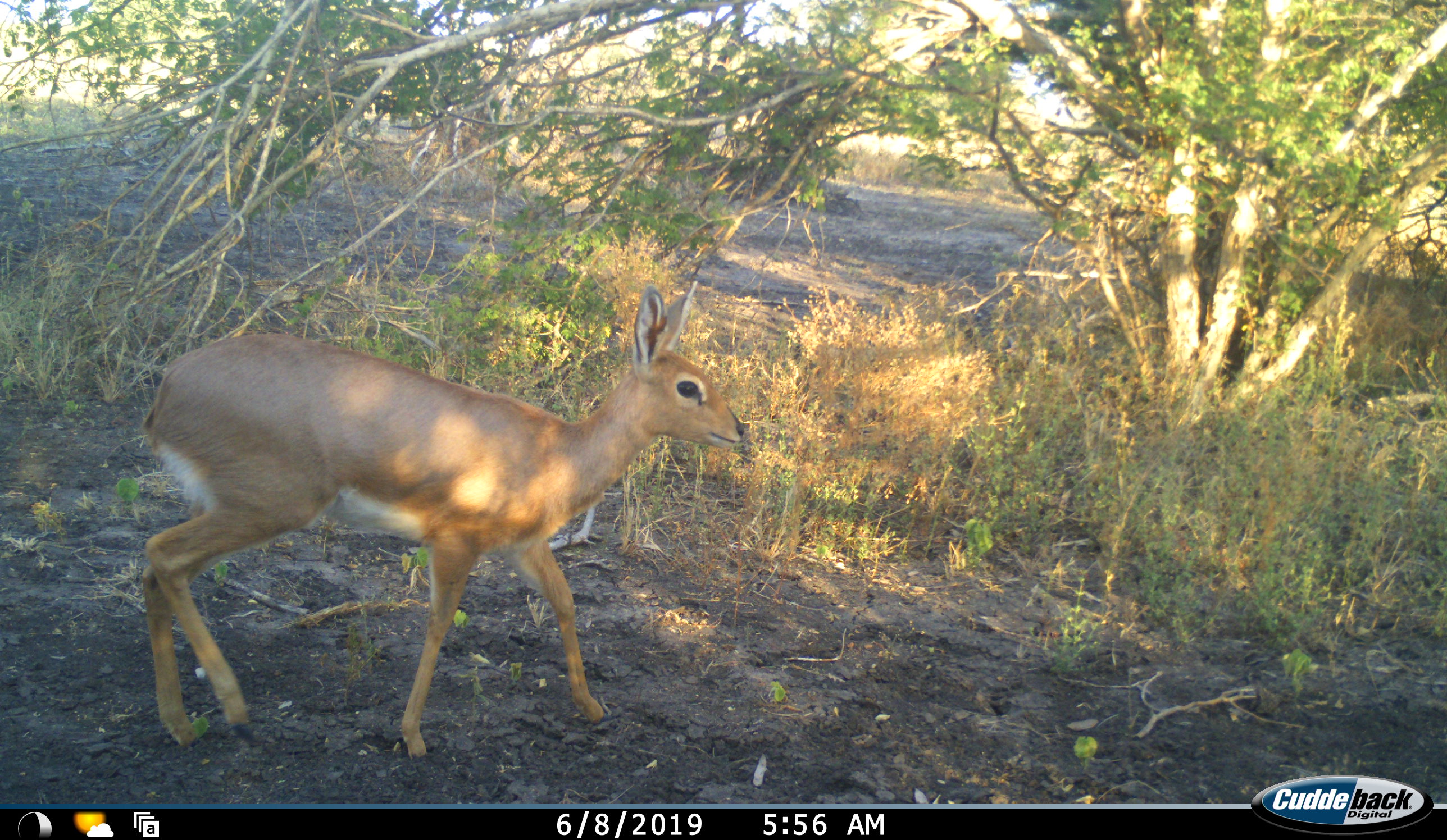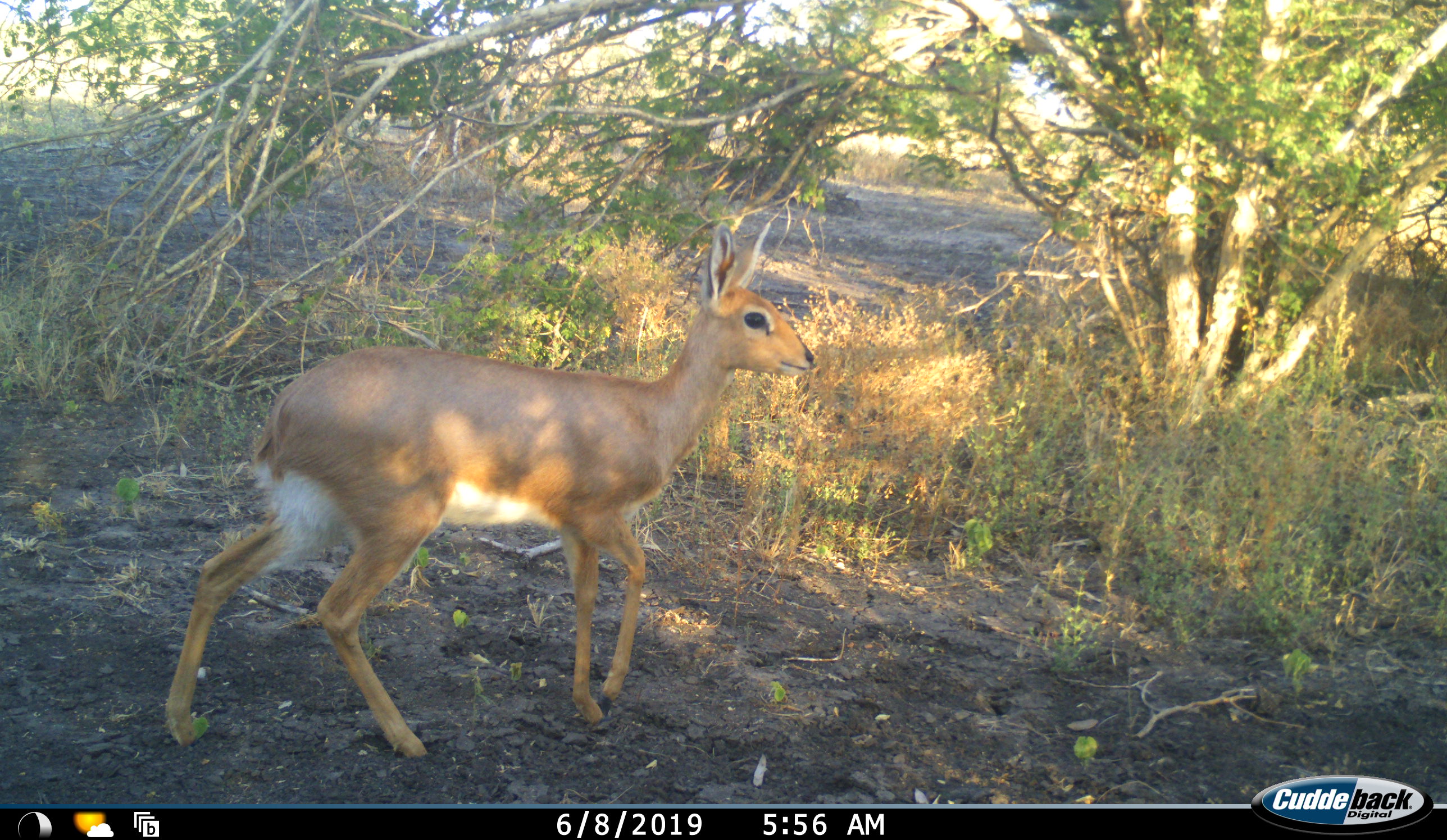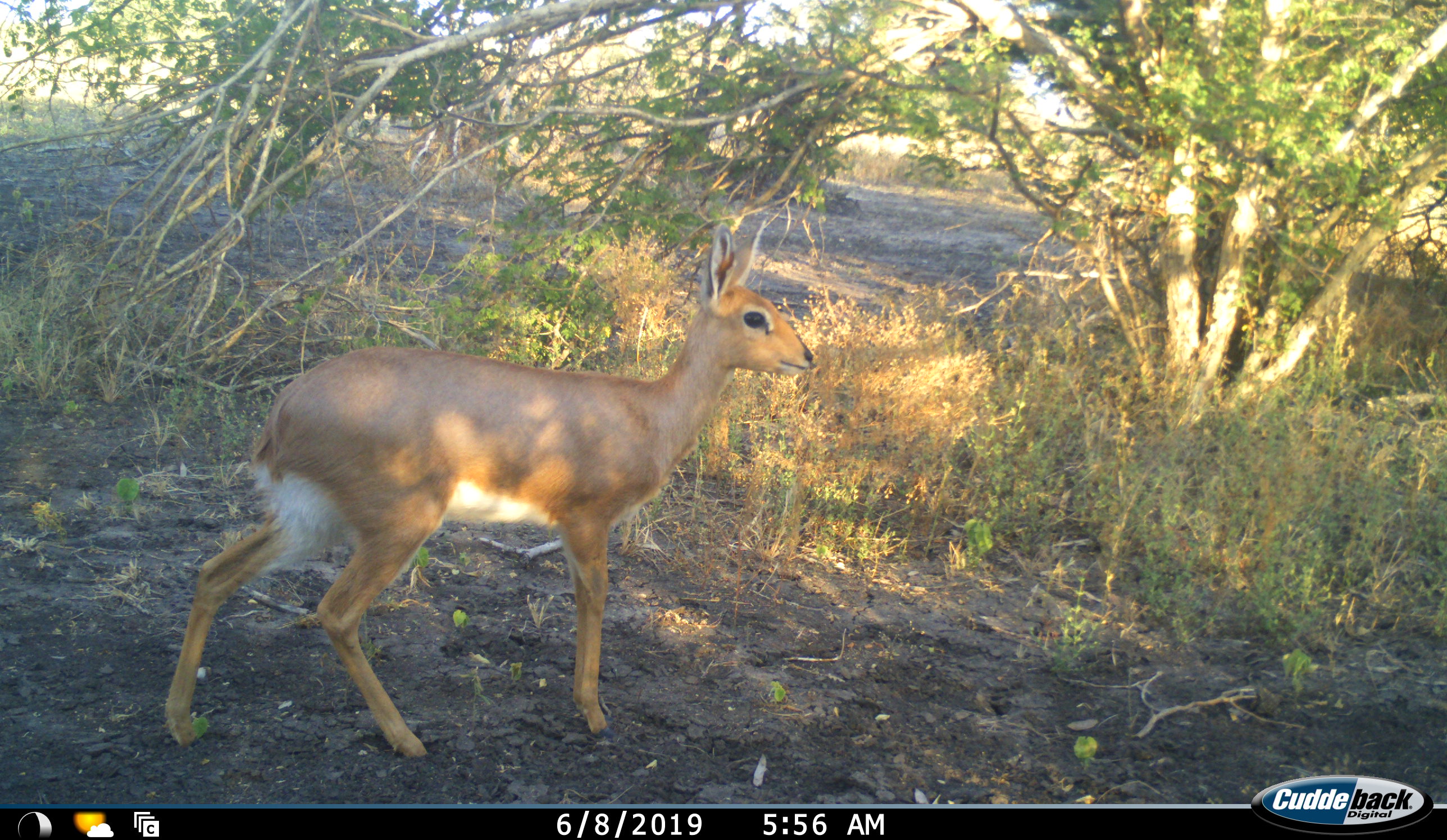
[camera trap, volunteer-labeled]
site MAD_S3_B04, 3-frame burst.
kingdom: Animalia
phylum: Chordata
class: Mammalia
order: Artiodactyla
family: Bovidae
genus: Redunca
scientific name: Redunca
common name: reedbuck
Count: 1.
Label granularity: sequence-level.